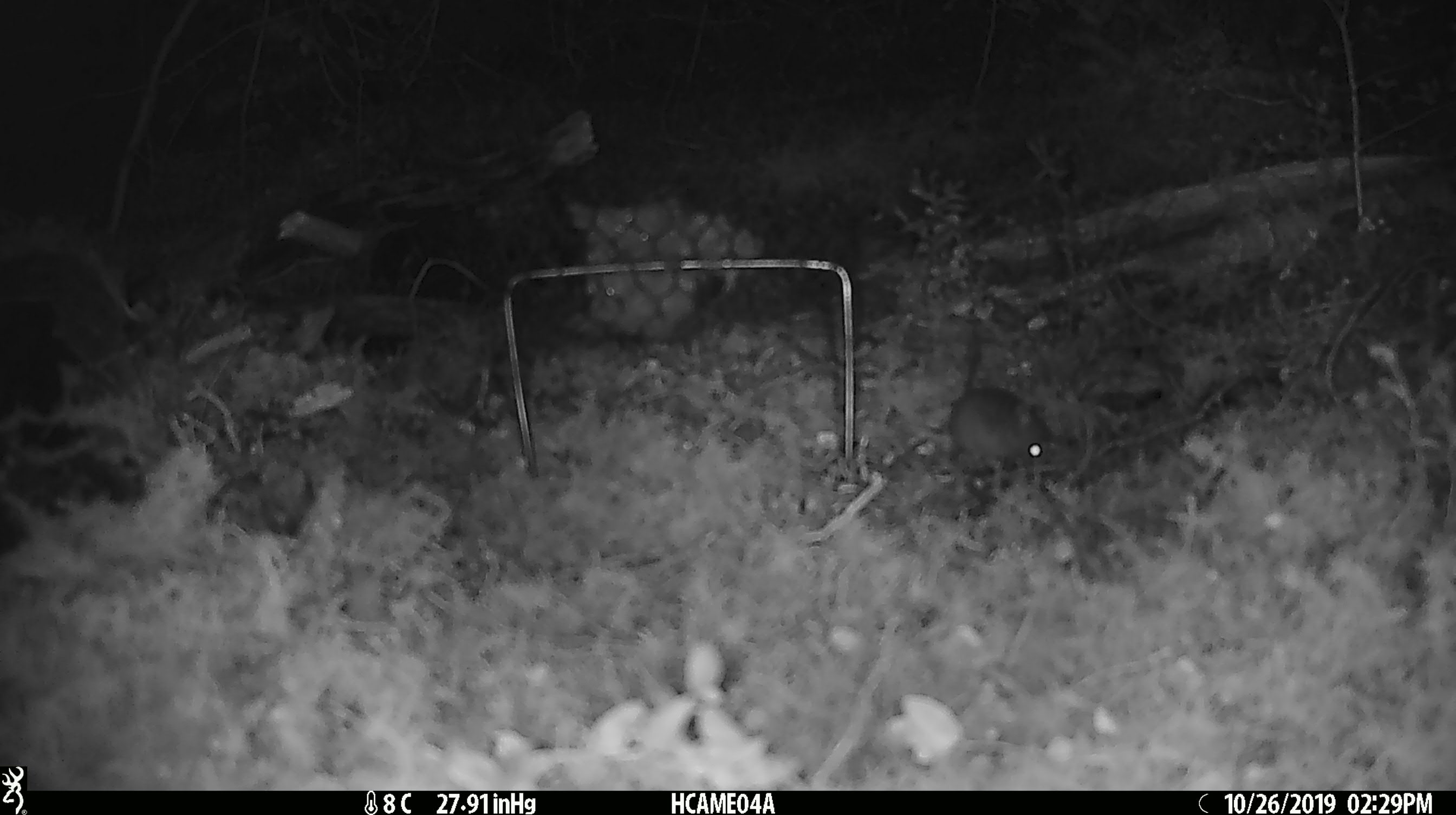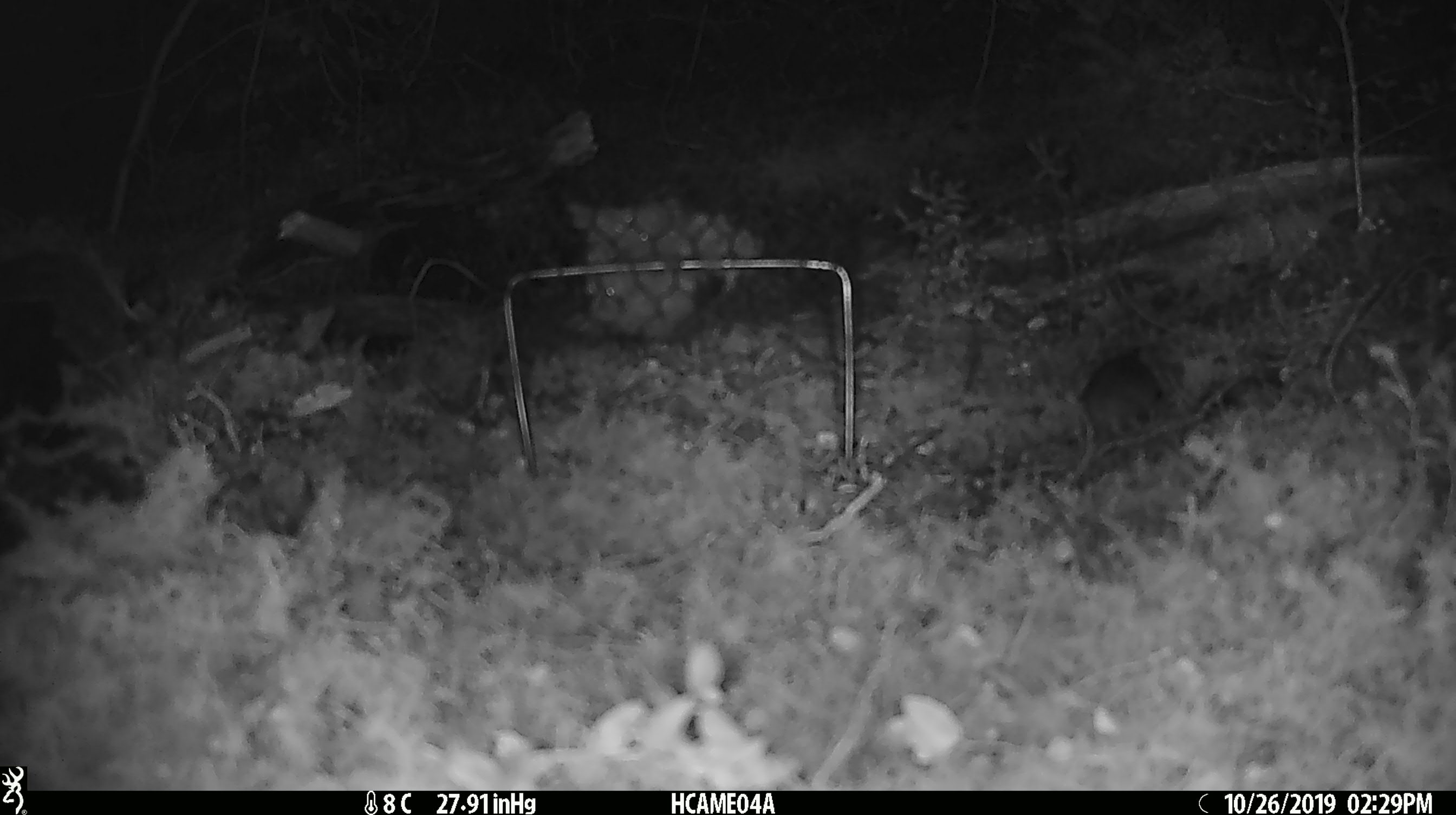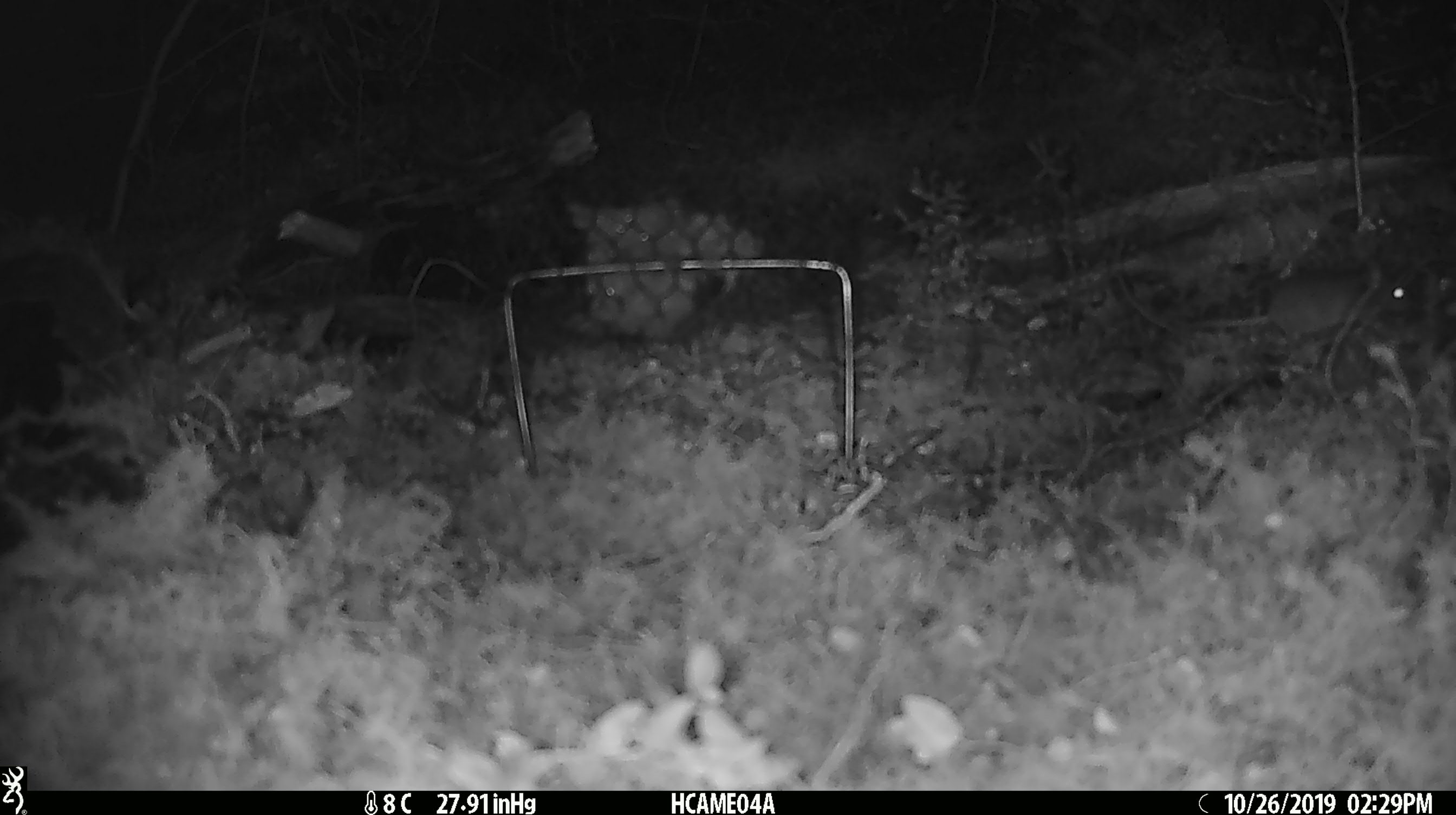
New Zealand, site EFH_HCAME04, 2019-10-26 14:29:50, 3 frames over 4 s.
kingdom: Animalia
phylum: Chordata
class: Mammalia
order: Rodentia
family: Muridae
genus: Mus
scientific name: Mus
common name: mouse